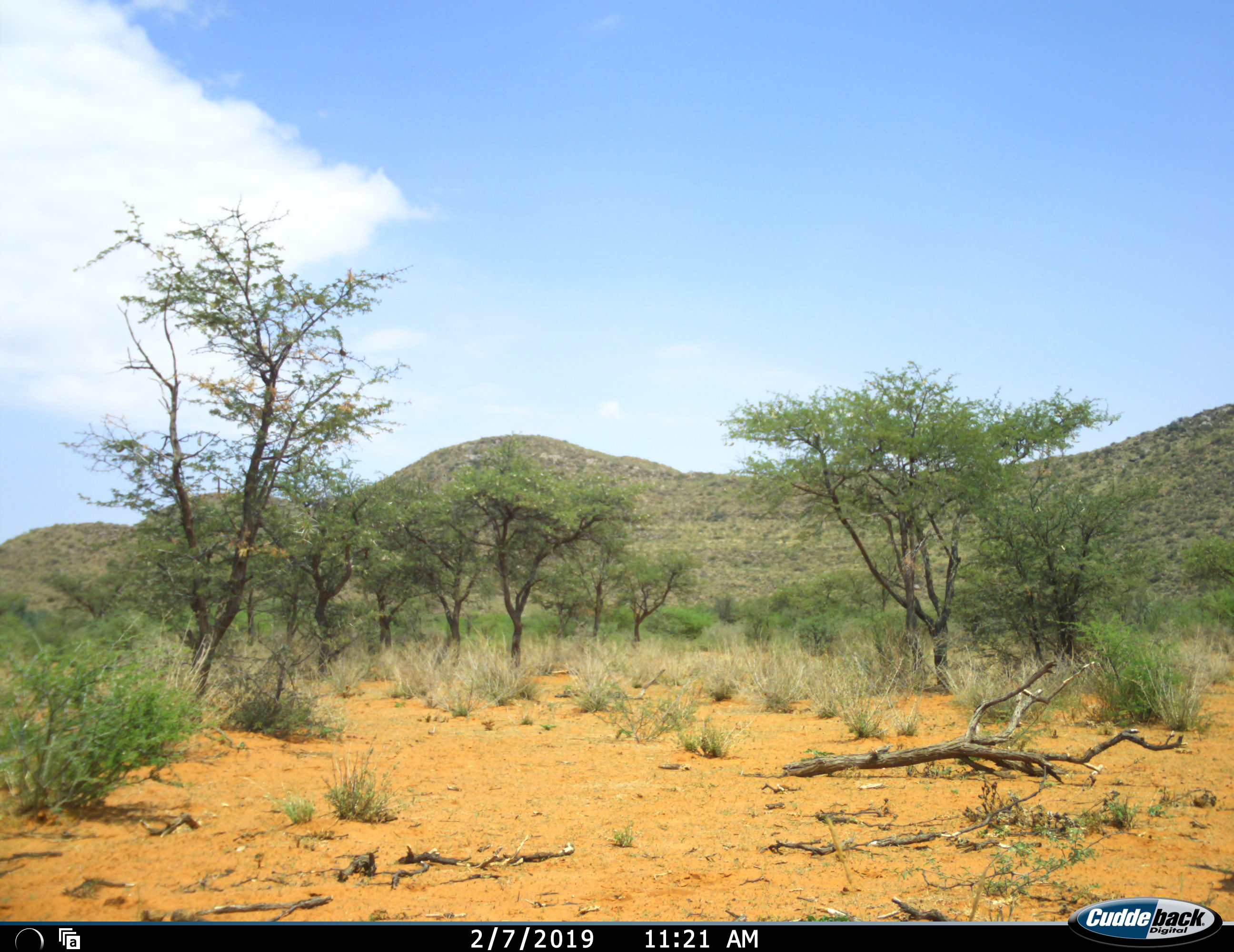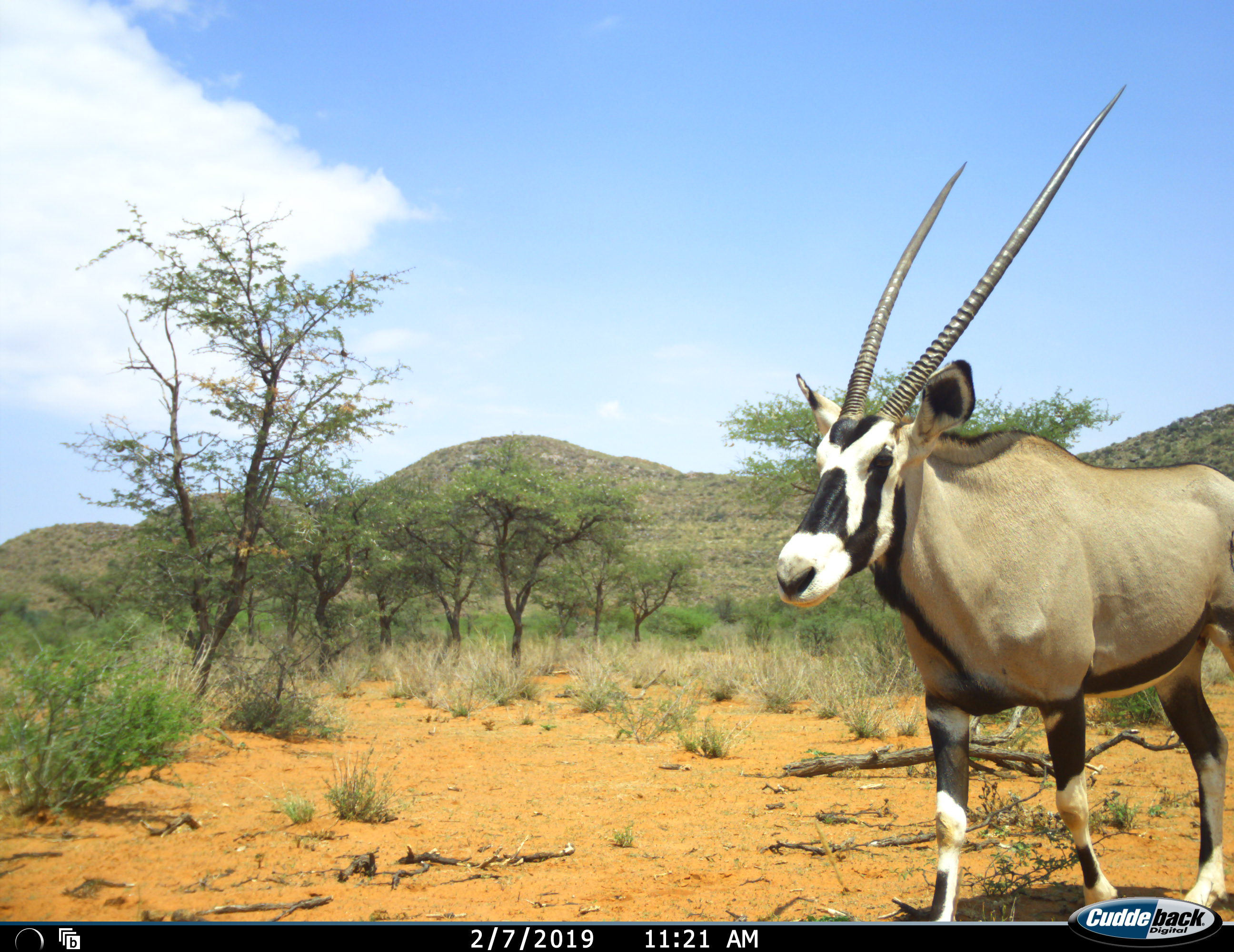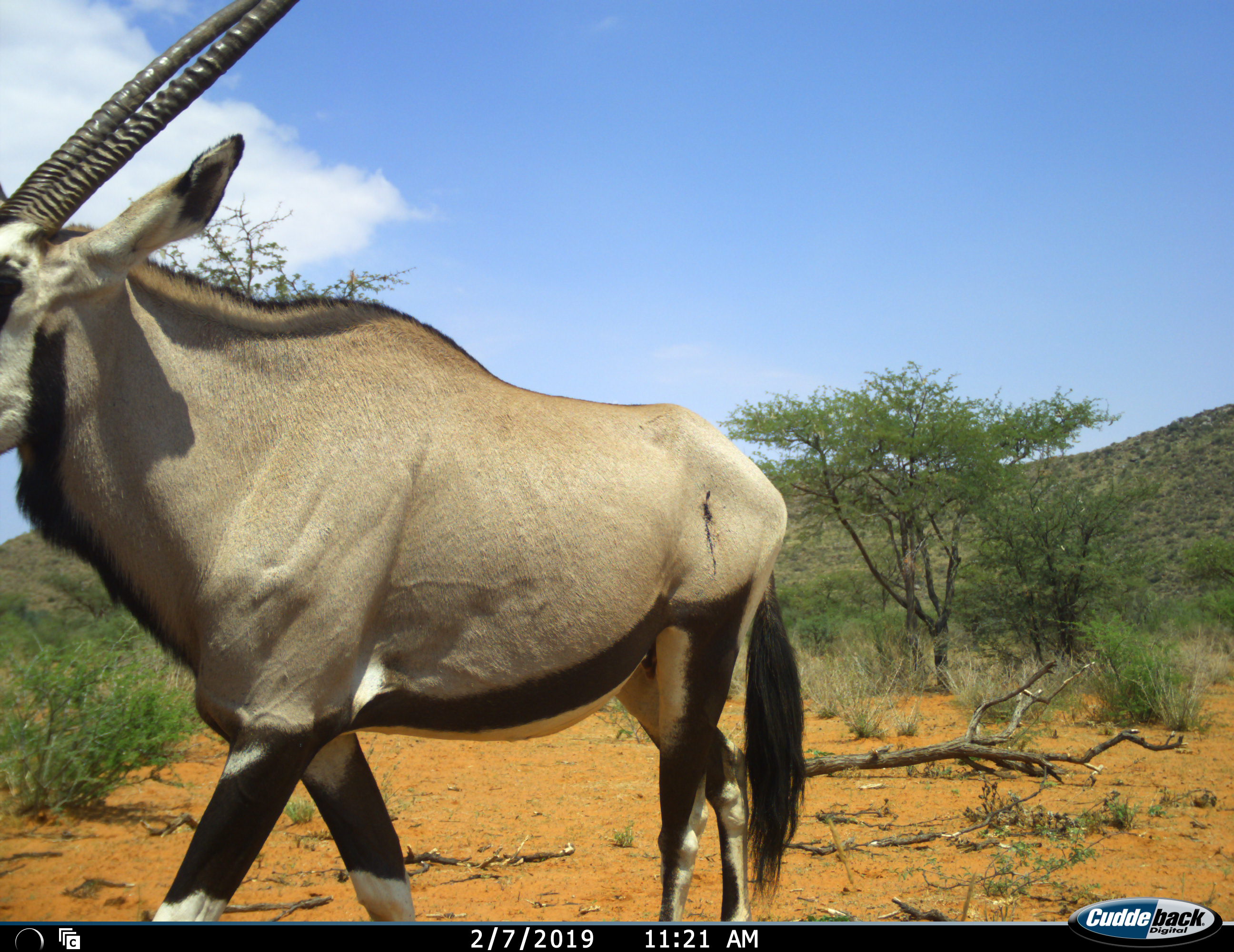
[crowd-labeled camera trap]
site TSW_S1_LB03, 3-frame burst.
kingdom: Animalia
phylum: Chordata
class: Mammalia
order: Artiodactyla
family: Bovidae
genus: Oryx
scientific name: Oryx gazella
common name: gemsbok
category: oryx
Oryx (gemsbok) (Oryx gazella), count 1. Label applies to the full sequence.